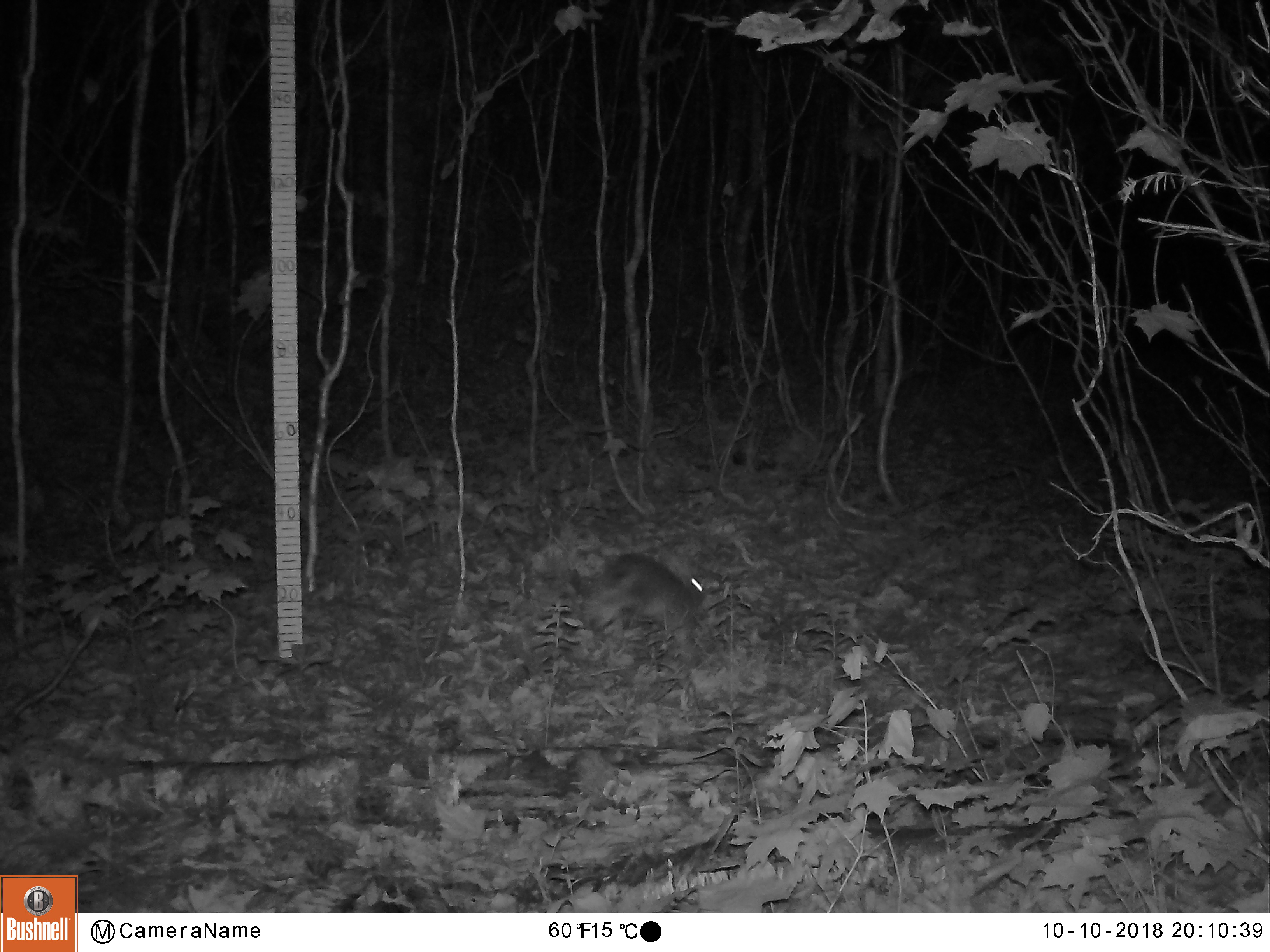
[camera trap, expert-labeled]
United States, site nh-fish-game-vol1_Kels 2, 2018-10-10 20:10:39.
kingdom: Animalia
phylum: Chordata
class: Mammalia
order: Lagomorpha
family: Leporidae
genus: Lepus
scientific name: Lepus americanus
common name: snowshoe hare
Snowshoe hare (Lepus americanus).